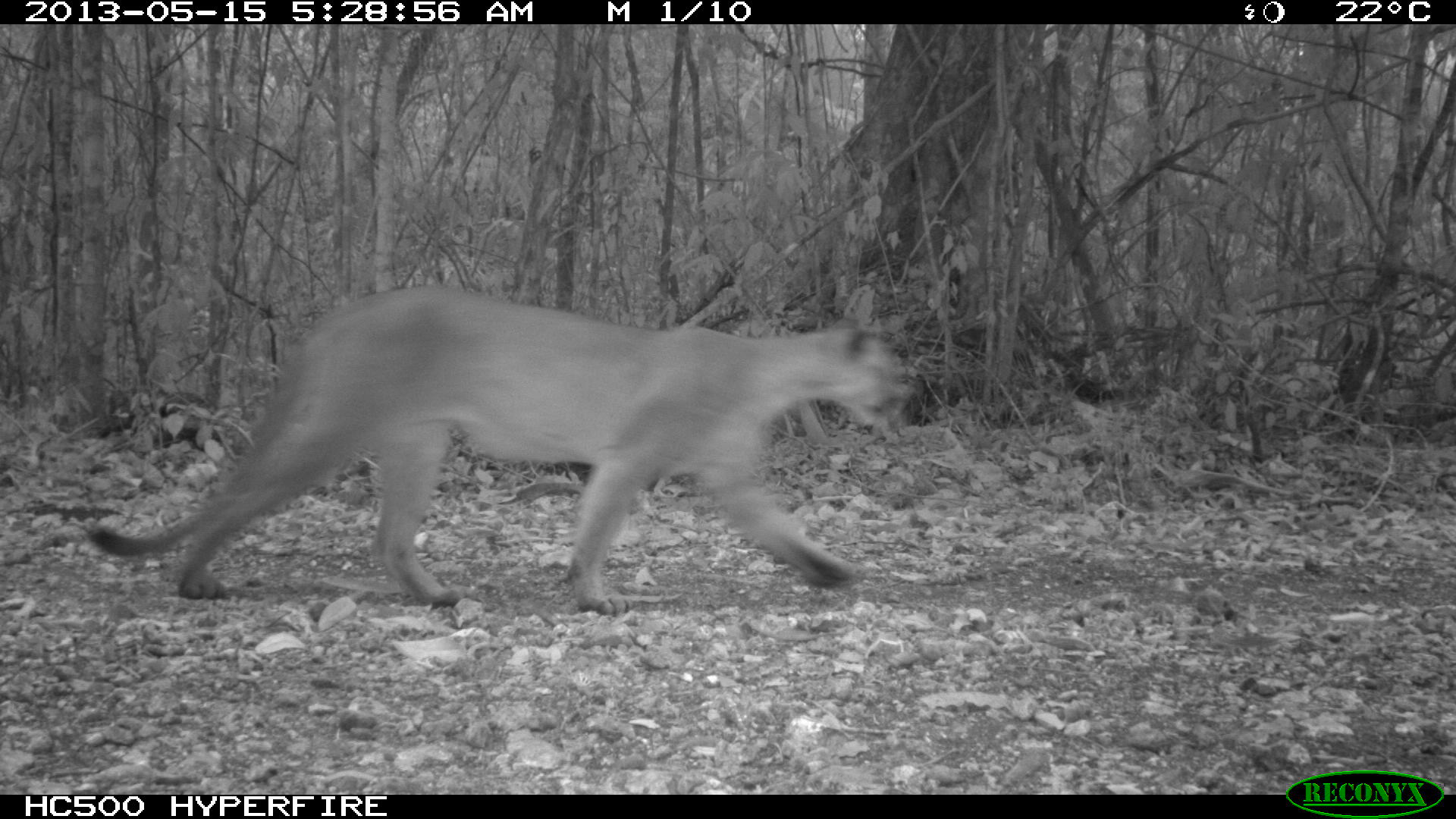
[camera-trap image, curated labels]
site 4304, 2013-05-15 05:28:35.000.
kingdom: Animalia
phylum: Chordata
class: Mammalia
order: Carnivora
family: Felidae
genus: Puma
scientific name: Puma concolor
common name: mountain lion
Puma concolor (mountain lion), count 1.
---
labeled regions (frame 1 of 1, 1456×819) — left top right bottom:
puma concolor: 82 282 914 617